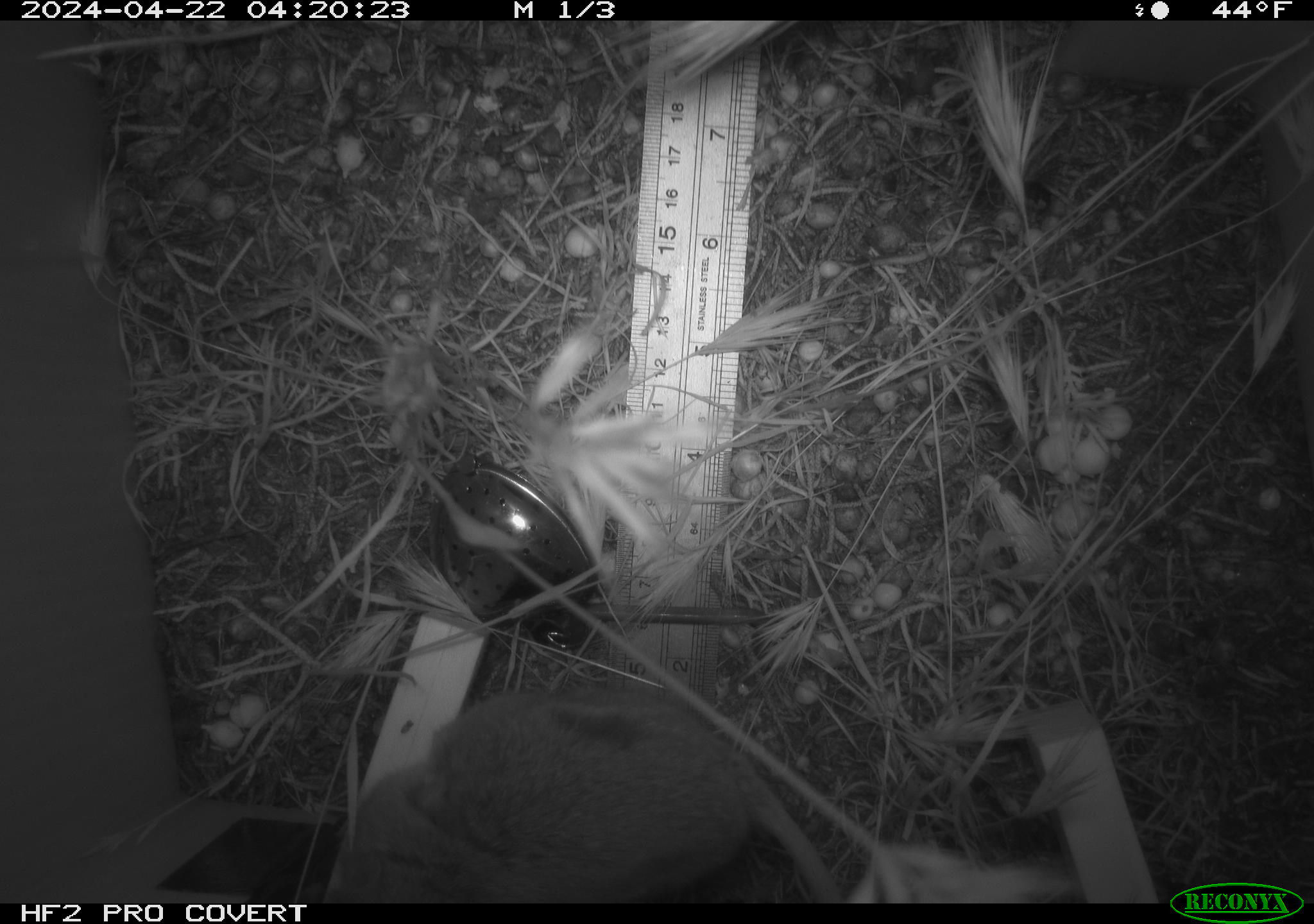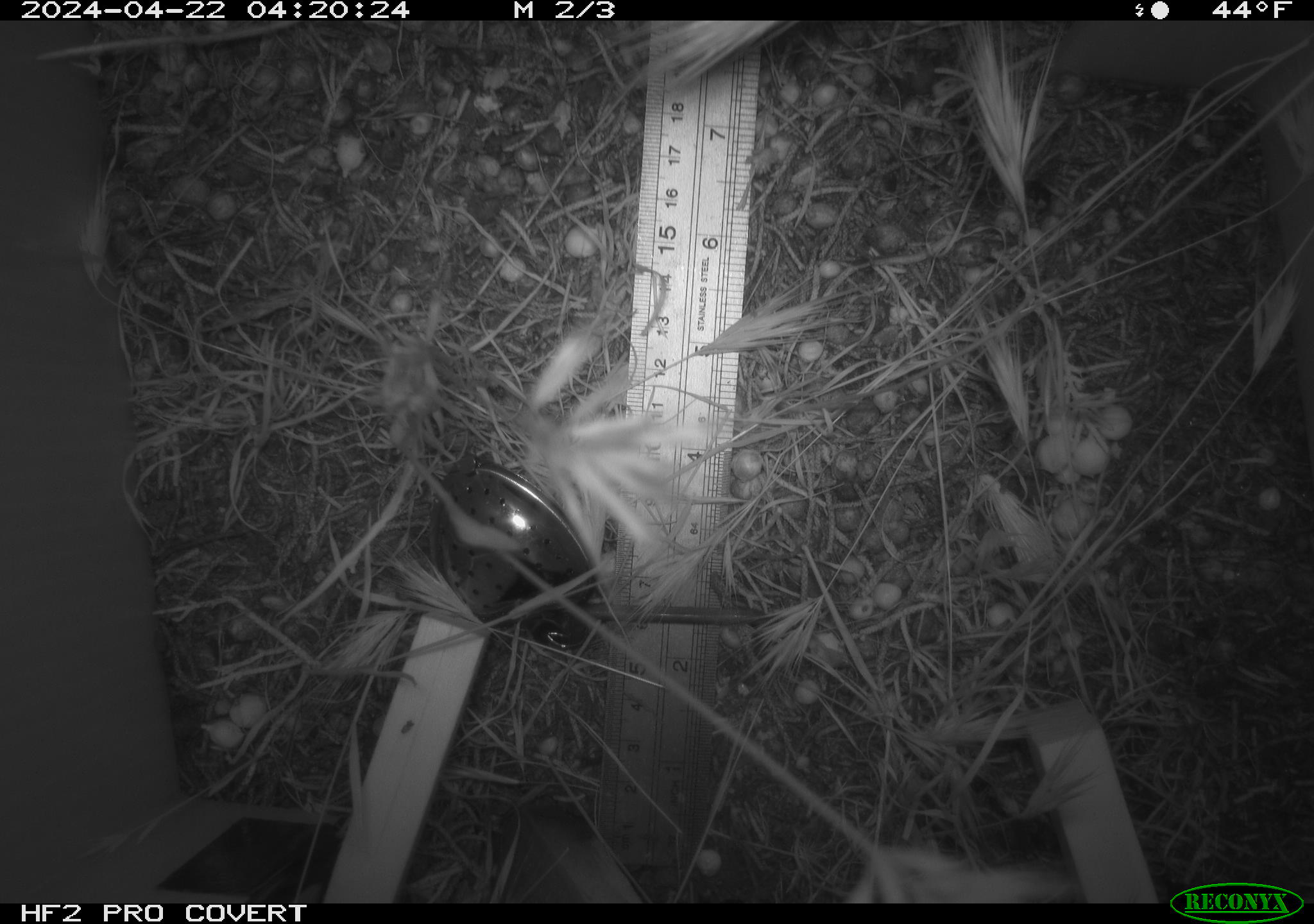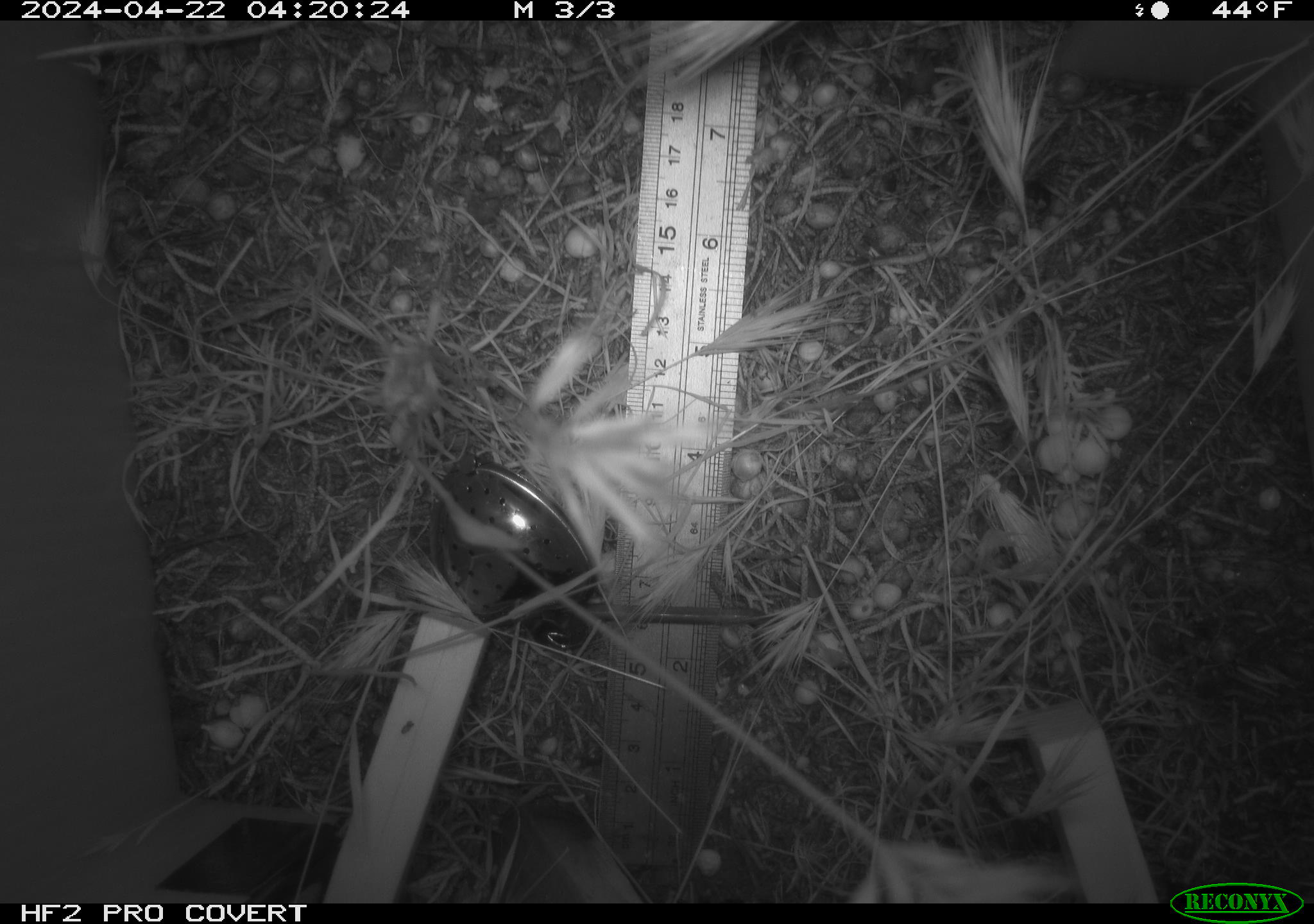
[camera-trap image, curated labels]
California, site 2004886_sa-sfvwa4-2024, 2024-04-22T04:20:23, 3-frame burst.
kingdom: Animalia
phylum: Chordata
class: Mammalia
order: Rodentia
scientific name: Rodentia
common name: mouse species